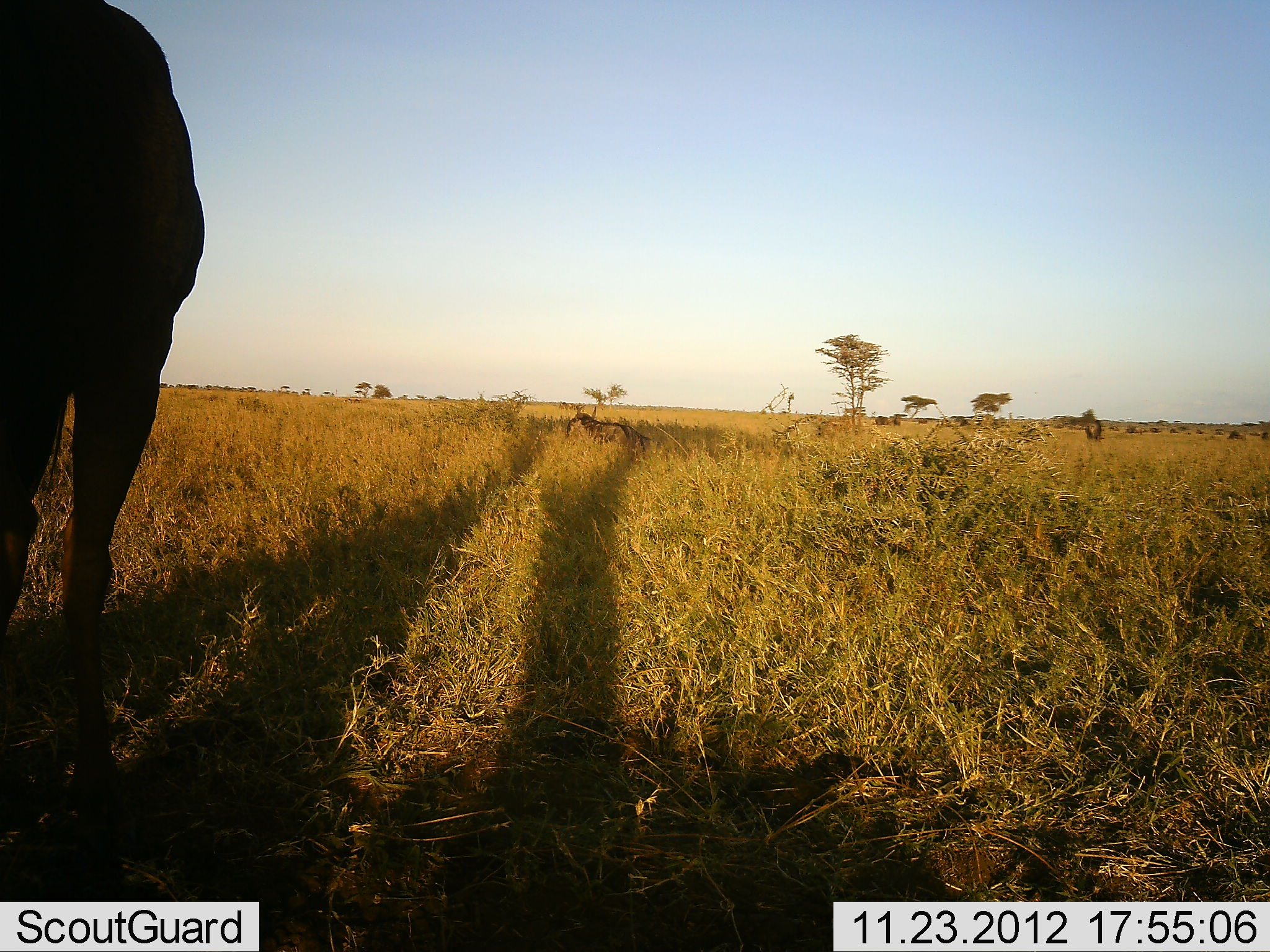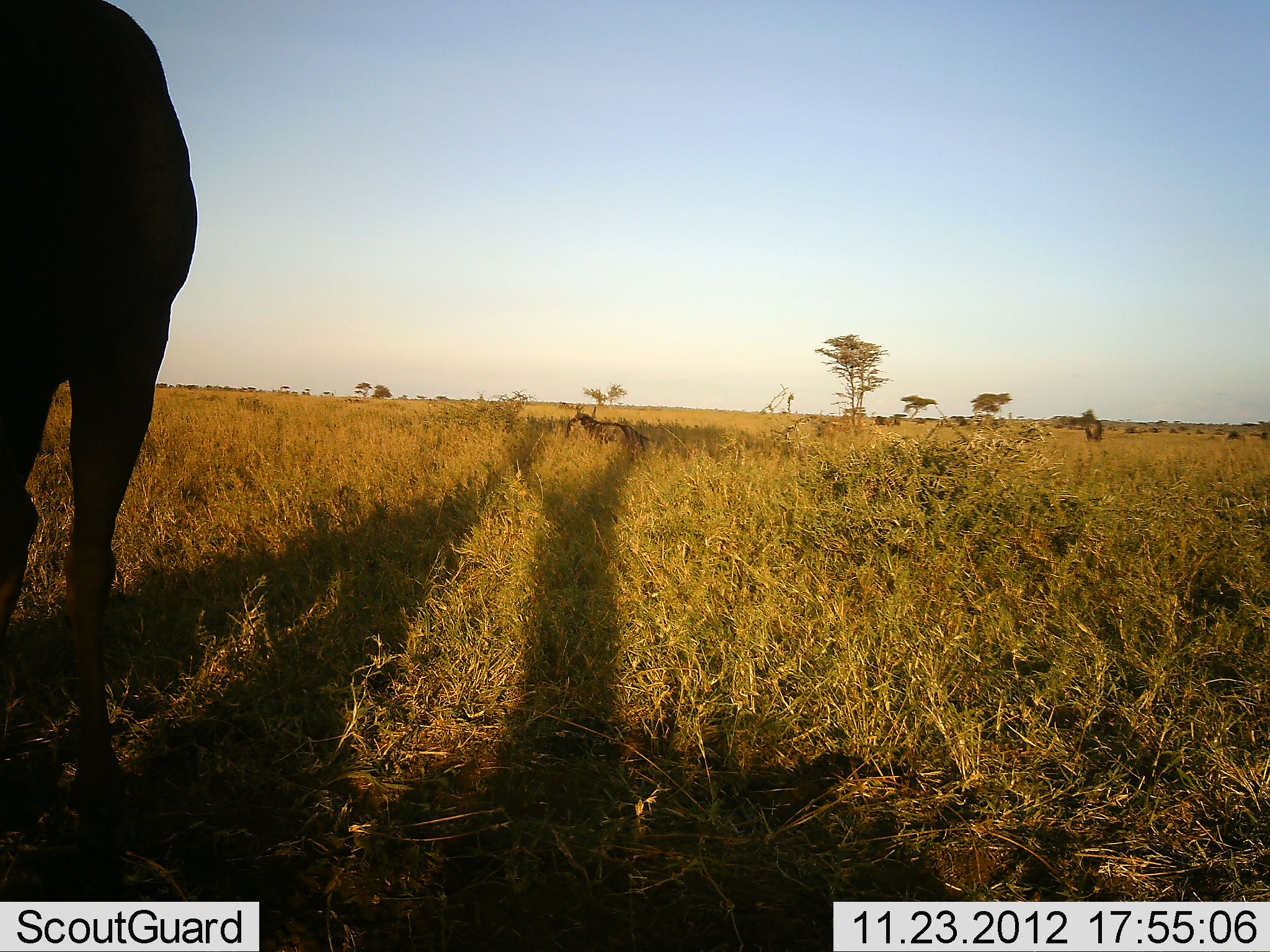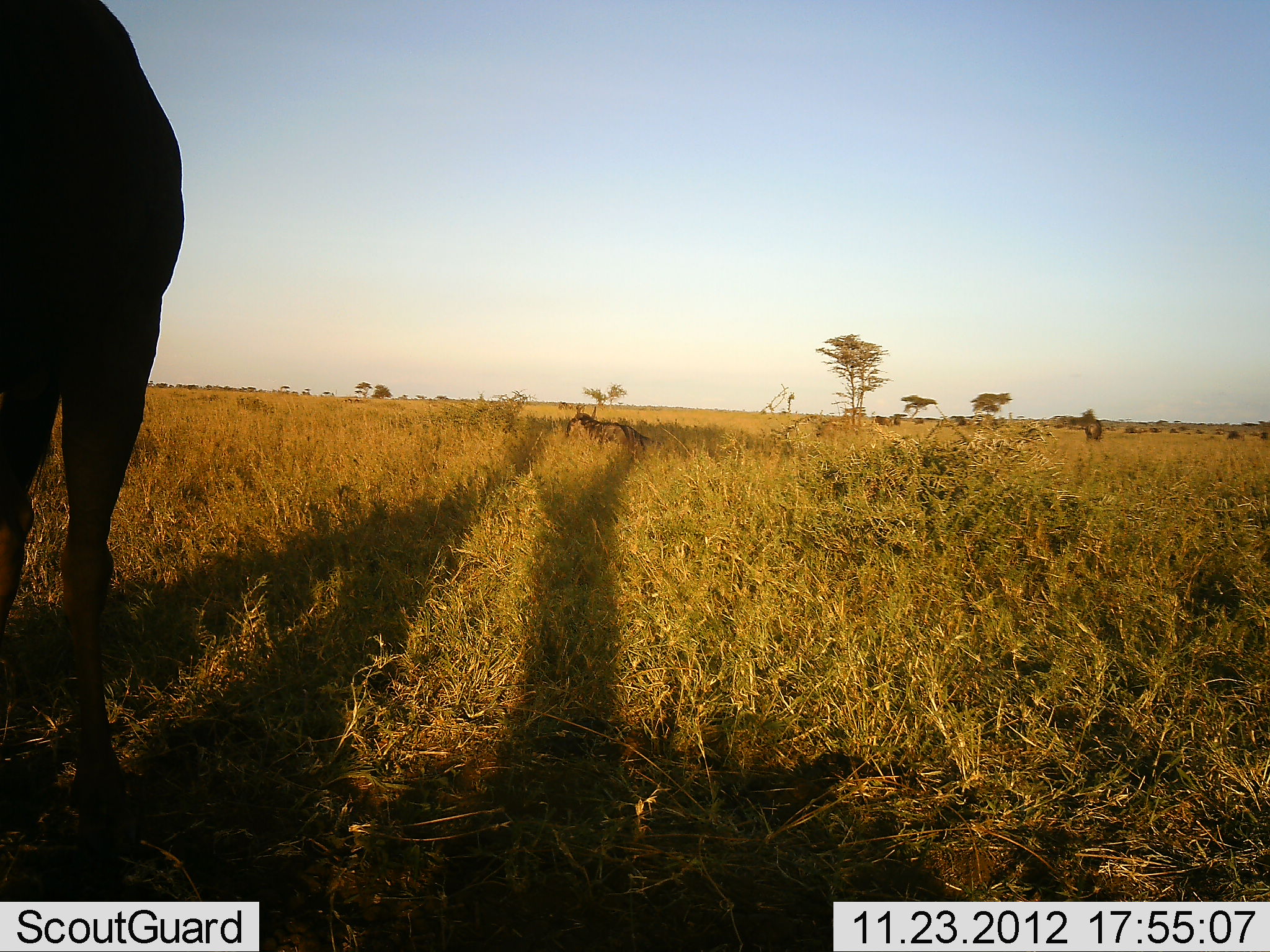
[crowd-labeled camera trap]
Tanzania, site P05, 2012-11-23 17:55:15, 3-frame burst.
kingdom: Animalia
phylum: Chordata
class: Mammalia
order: Artiodactyla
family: Bovidae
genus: Alcelaphus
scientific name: Alcelaphus buselaphus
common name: hartebeest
Hartebeest (Alcelaphus buselaphus), count 1. Behavior (volunteer vote fractions): standing 75%, resting 0%, moving 12%, interacting 0%. Young present (vote fraction): 0%. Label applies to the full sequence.